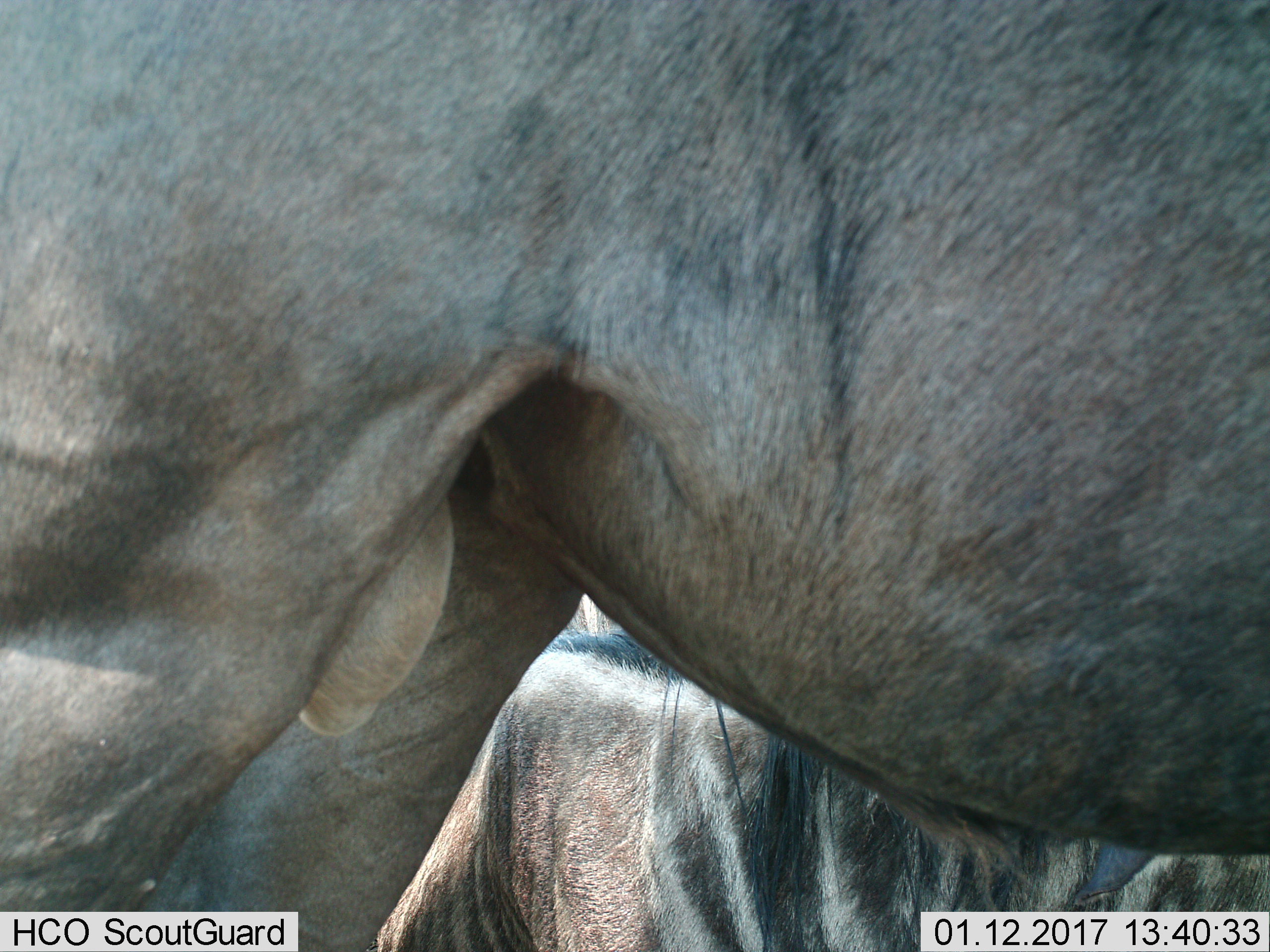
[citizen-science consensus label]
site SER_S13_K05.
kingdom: Animalia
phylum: Chordata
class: Mammalia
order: Artiodactyla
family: Bovidae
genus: Connochaetes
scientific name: Connochaetes taurinus taurinus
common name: blue wildebeest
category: wildebeestblue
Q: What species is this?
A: Wildebeestblue (blue wildebeest) (Connochaetes taurinus taurinus).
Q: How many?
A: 2.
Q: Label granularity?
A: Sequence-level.